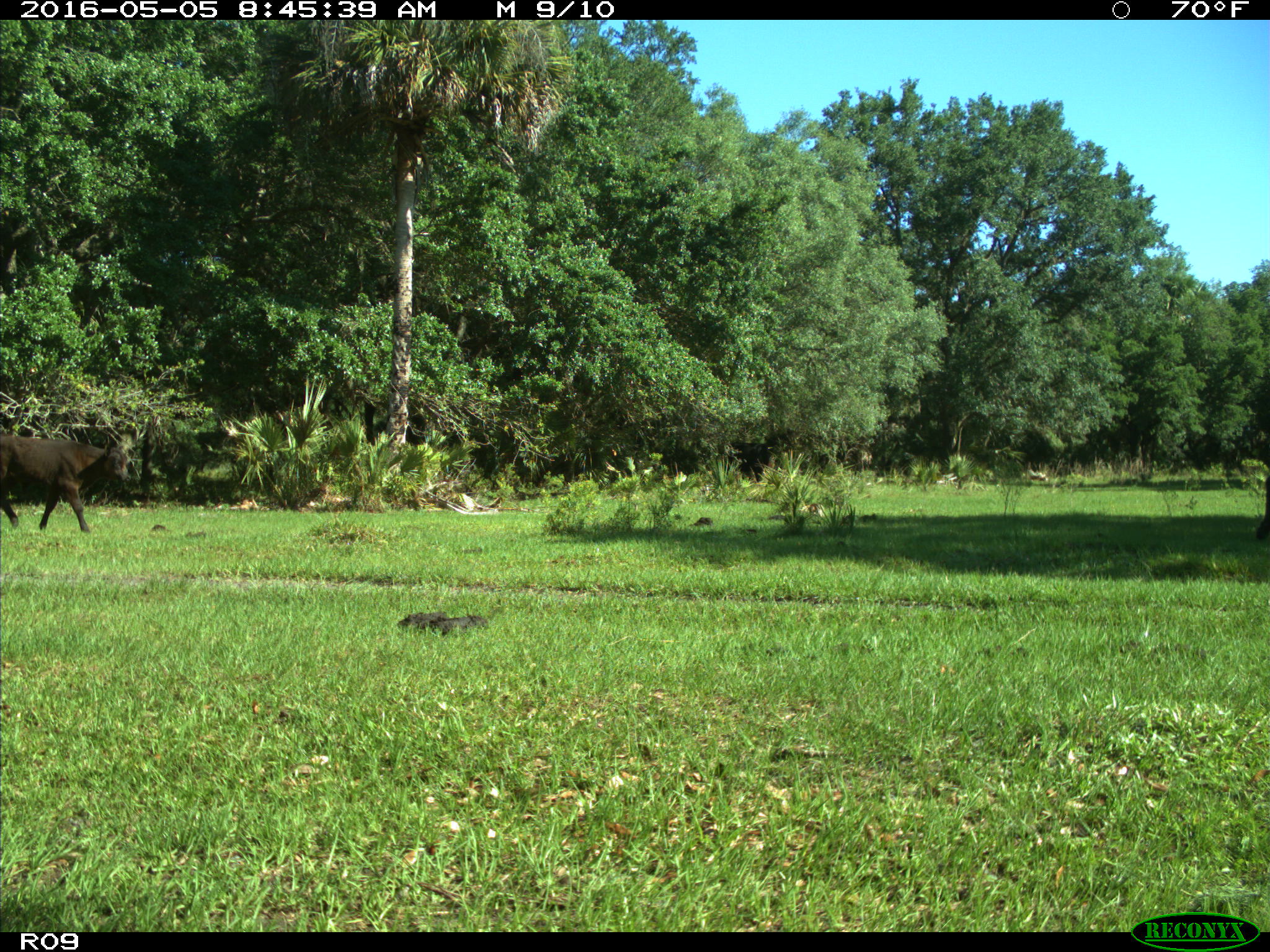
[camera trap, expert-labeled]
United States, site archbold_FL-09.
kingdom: Animalia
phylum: Chordata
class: Mammalia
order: Artiodactyla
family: Bovidae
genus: Bos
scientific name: Bos taurus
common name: domestic cow